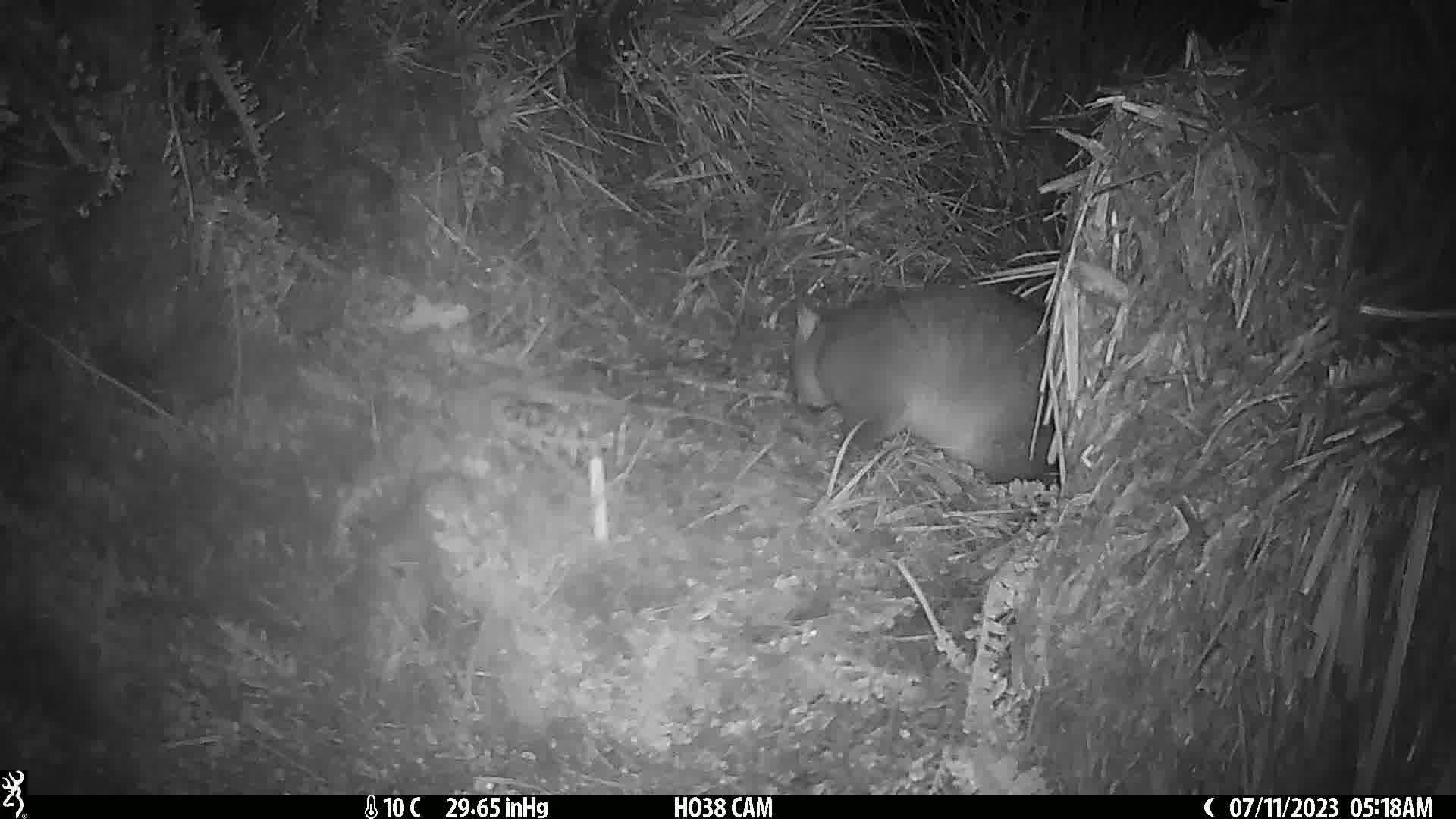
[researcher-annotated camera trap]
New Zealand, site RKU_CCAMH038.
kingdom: Animalia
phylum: Chordata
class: Mammalia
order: Diprotodontia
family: Phalangeridae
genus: Trichosurus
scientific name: Trichosurus vulpecula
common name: common brushtail possum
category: possum